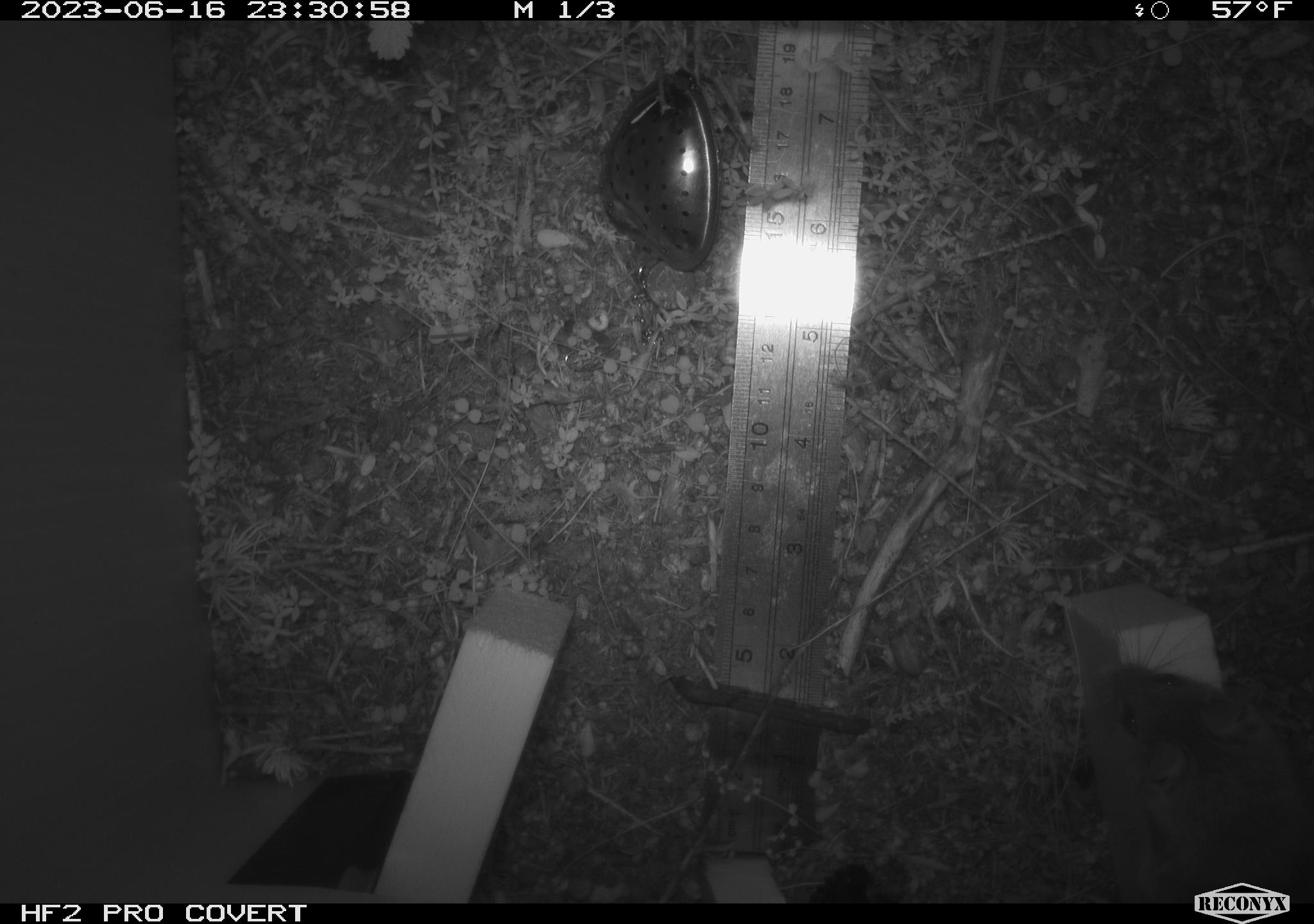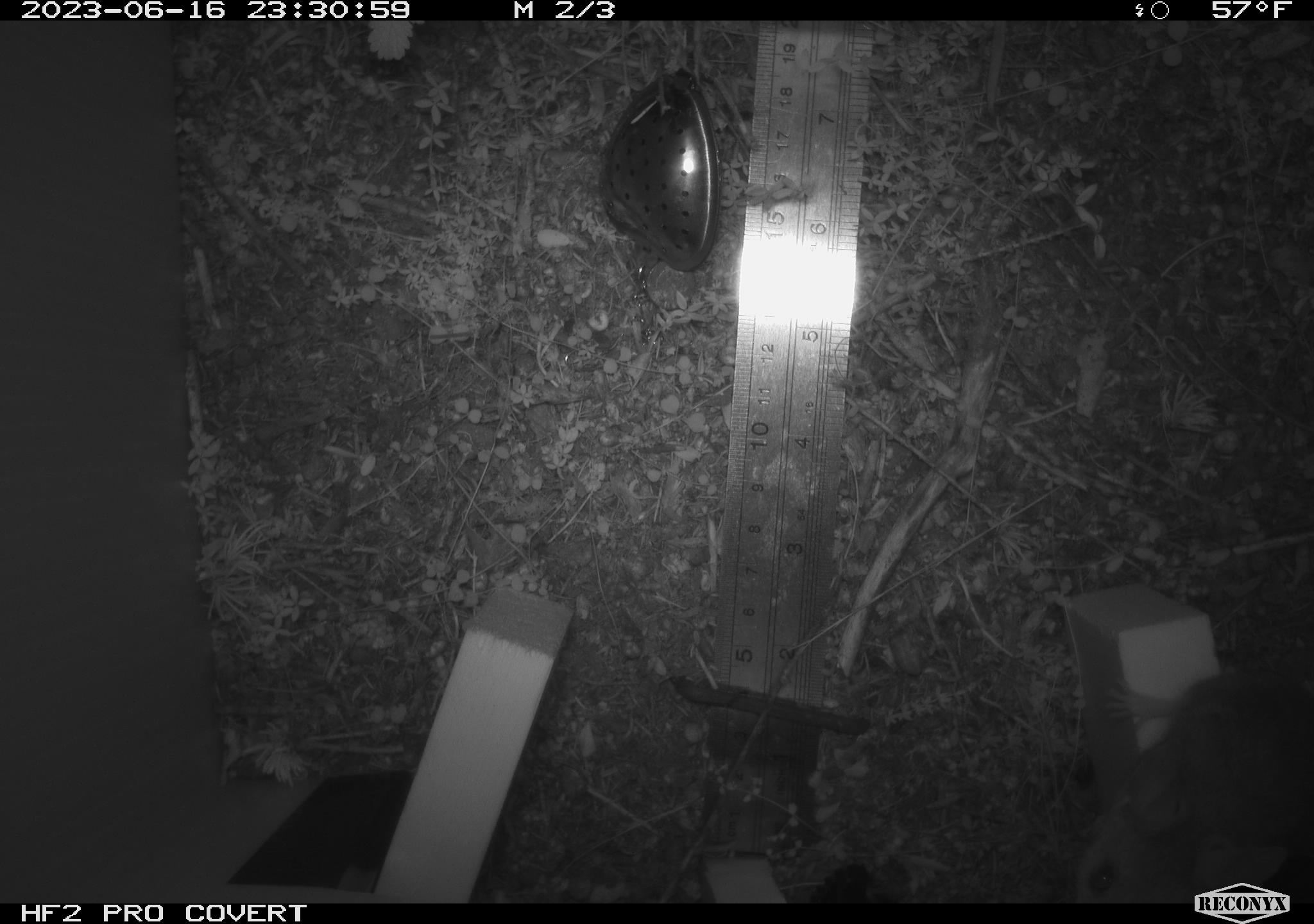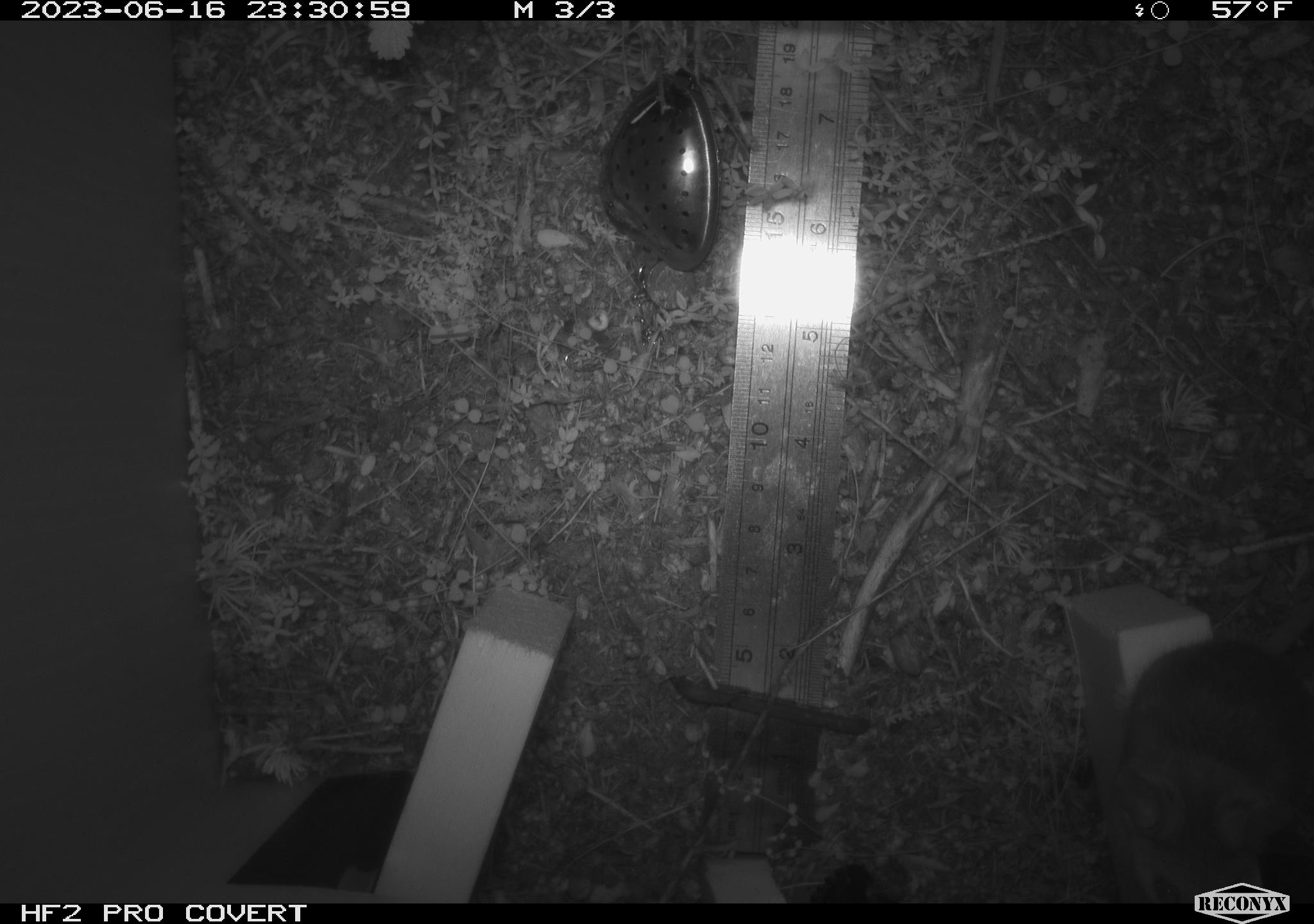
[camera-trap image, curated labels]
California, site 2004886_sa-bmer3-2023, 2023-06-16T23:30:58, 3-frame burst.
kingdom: Animalia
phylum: Chordata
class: Mammalia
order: Rodentia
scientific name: Rodentia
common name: mouse species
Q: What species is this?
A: Mouse species (Rodentia).